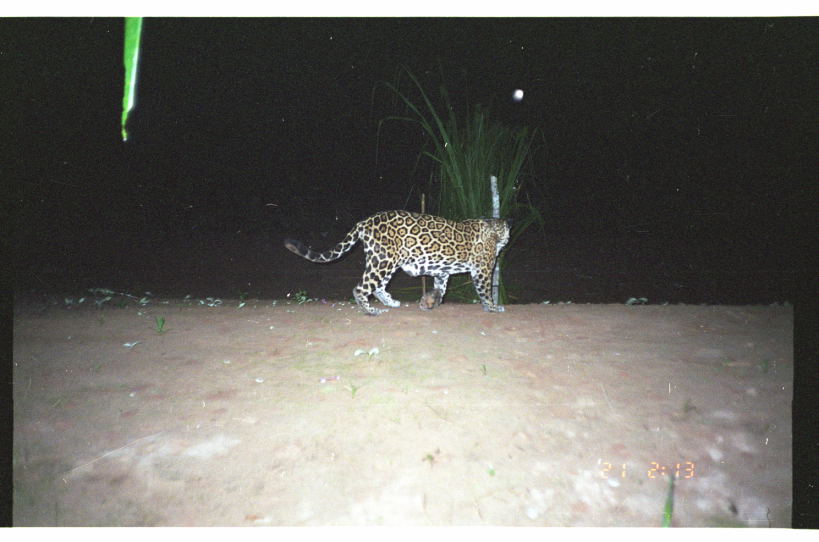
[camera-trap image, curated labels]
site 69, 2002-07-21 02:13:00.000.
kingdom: Animalia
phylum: Chordata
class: Mammalia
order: Carnivora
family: Felidae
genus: Panthera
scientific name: Panthera onca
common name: jaguar